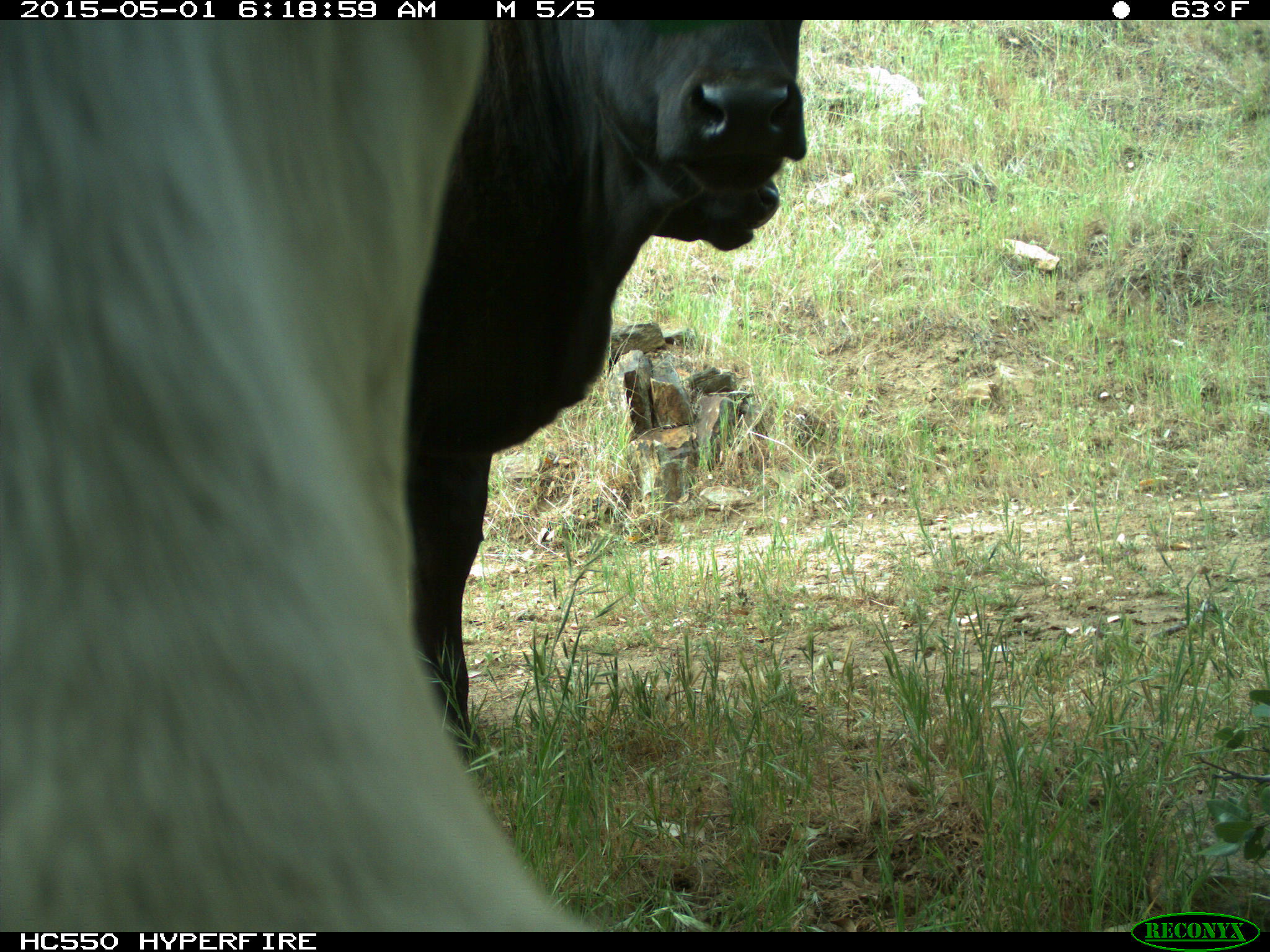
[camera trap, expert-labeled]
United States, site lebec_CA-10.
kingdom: Animalia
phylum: Chordata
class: Mammalia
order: Artiodactyla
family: Bovidae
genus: Bos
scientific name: Bos taurus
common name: domestic cow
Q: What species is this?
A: Bos taurus (domestic cow).